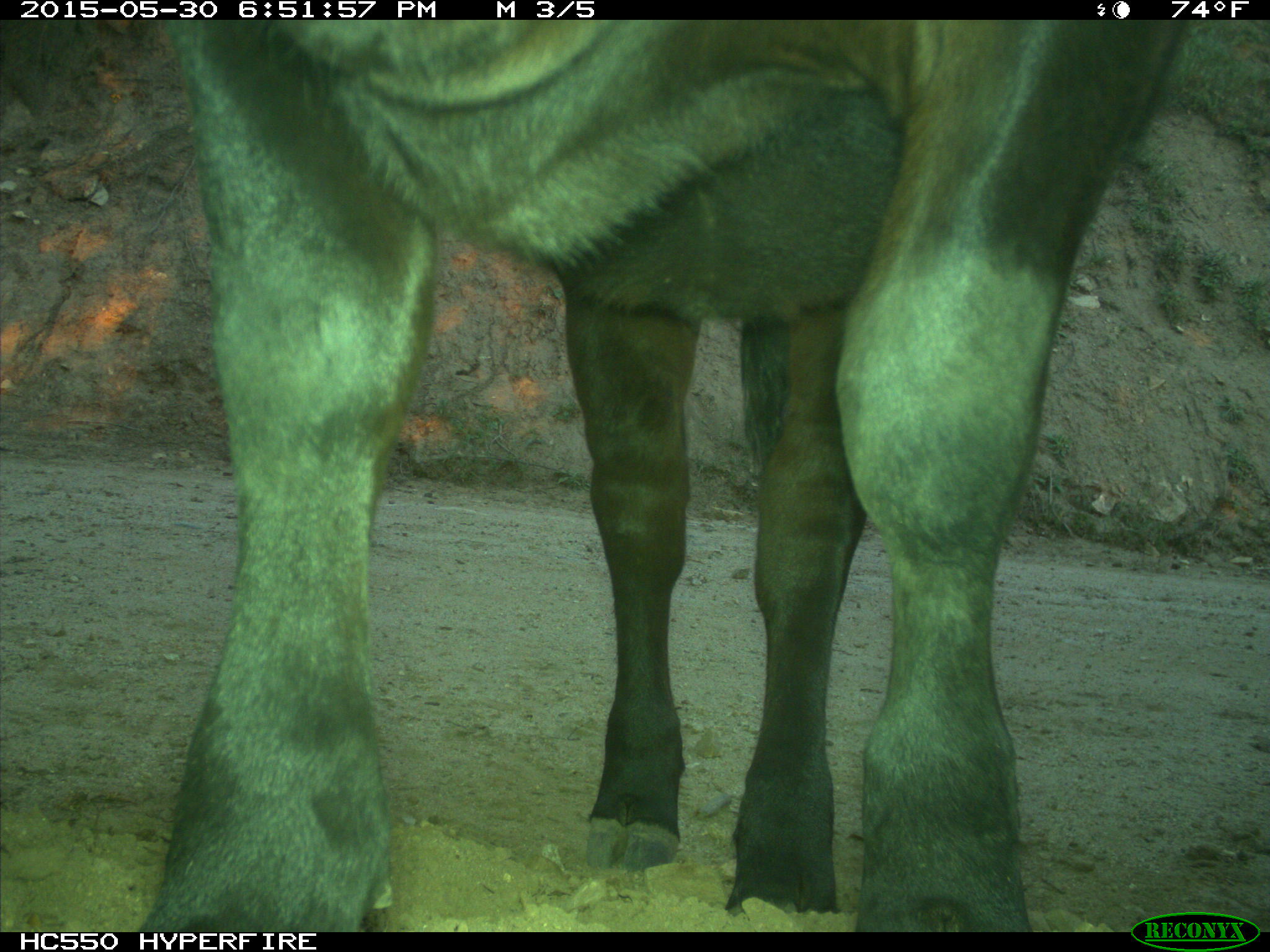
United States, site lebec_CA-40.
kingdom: Animalia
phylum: Chordata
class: Mammalia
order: Artiodactyla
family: Bovidae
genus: Bos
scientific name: Bos taurus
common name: domestic cow